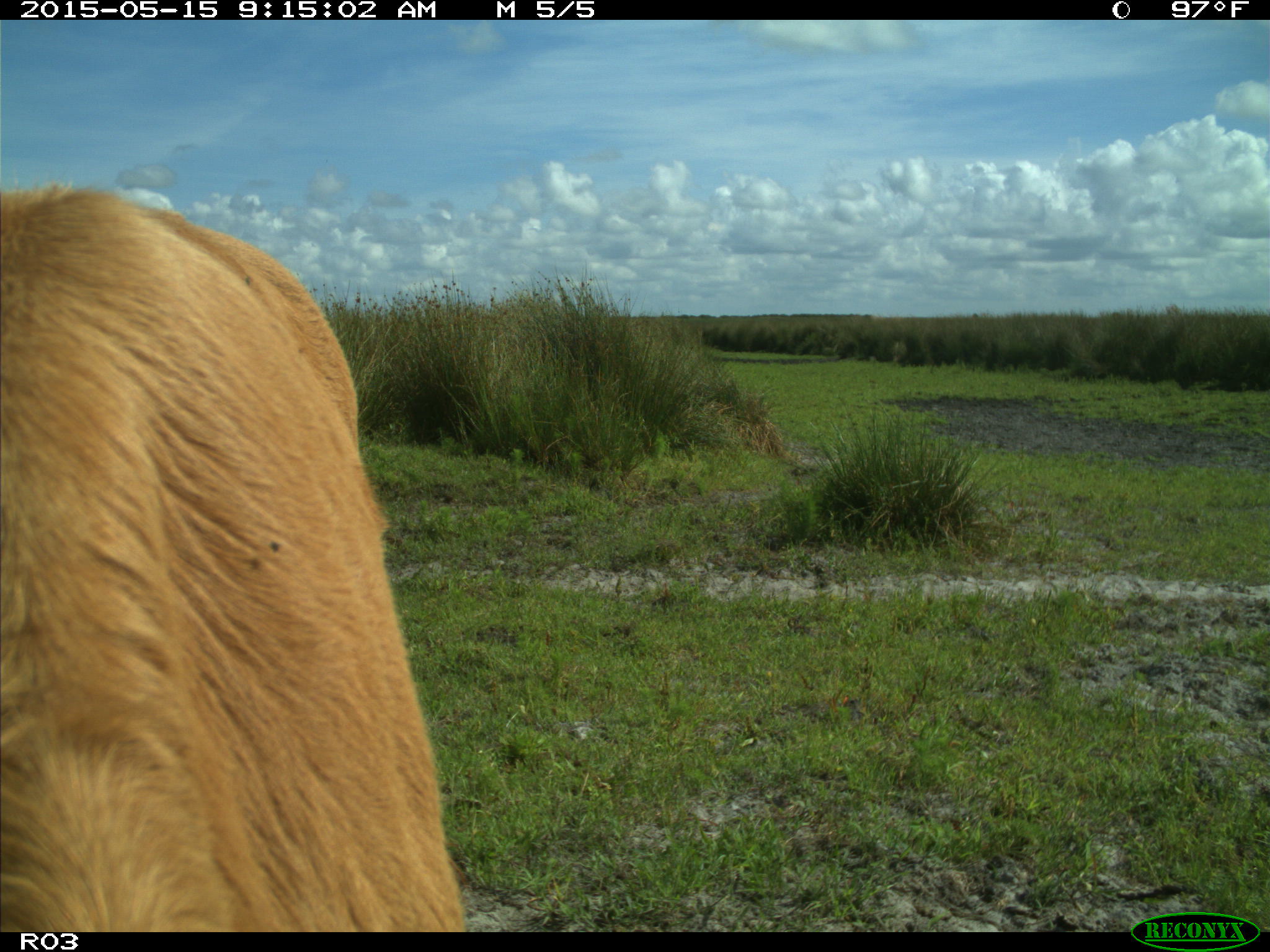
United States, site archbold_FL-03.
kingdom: Animalia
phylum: Chordata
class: Mammalia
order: Artiodactyla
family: Bovidae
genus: Bos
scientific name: Bos taurus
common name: domestic cow